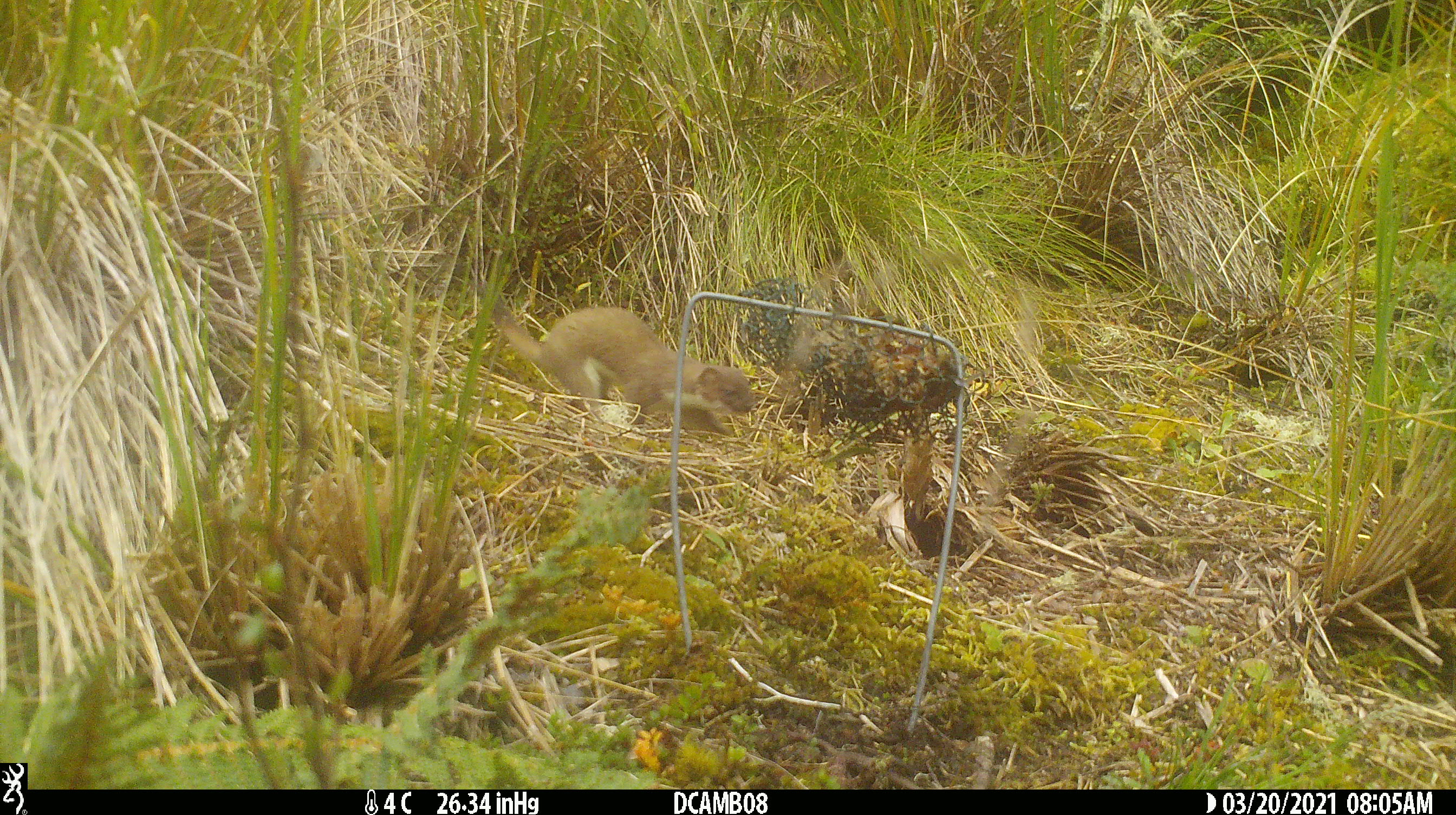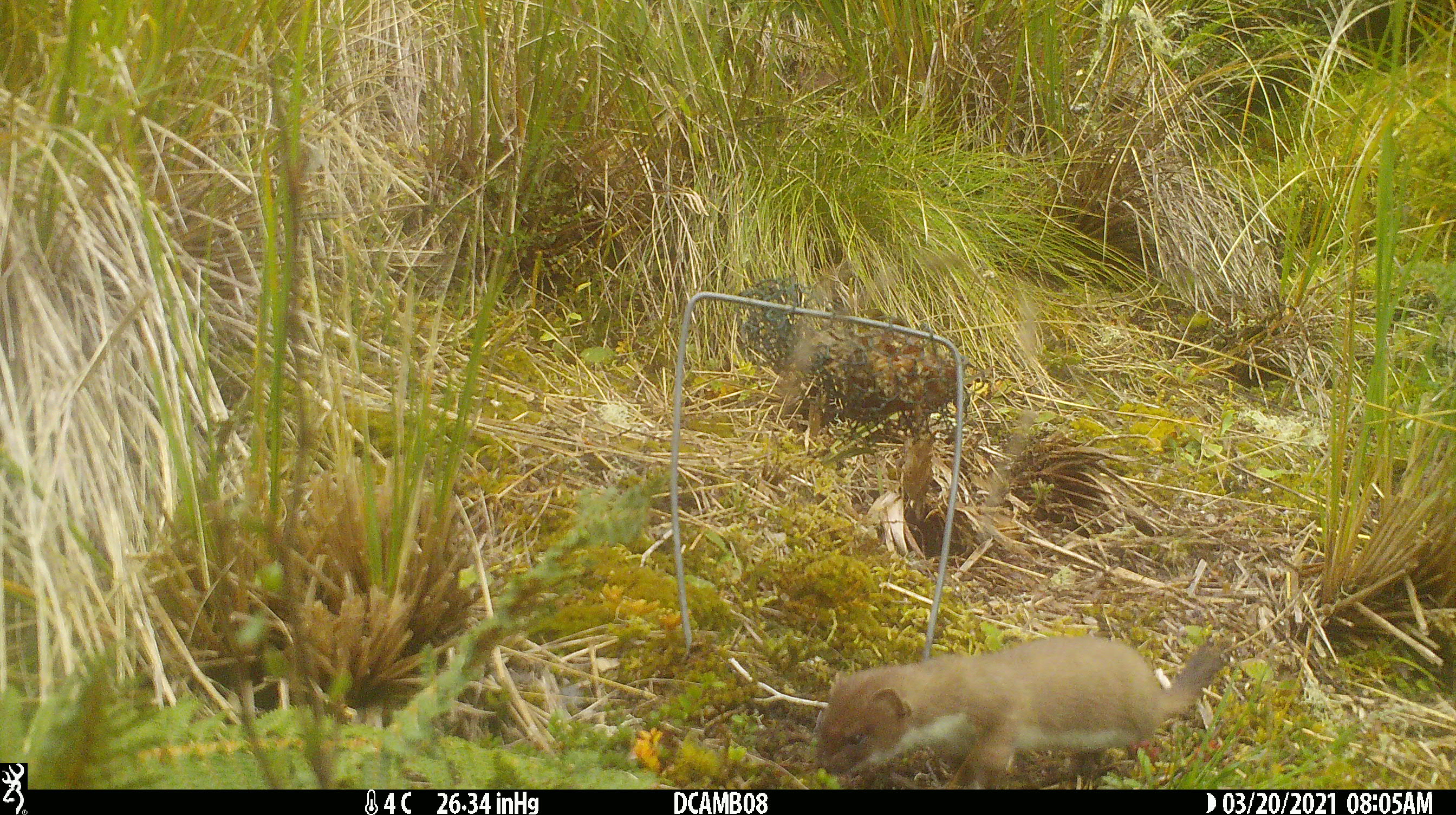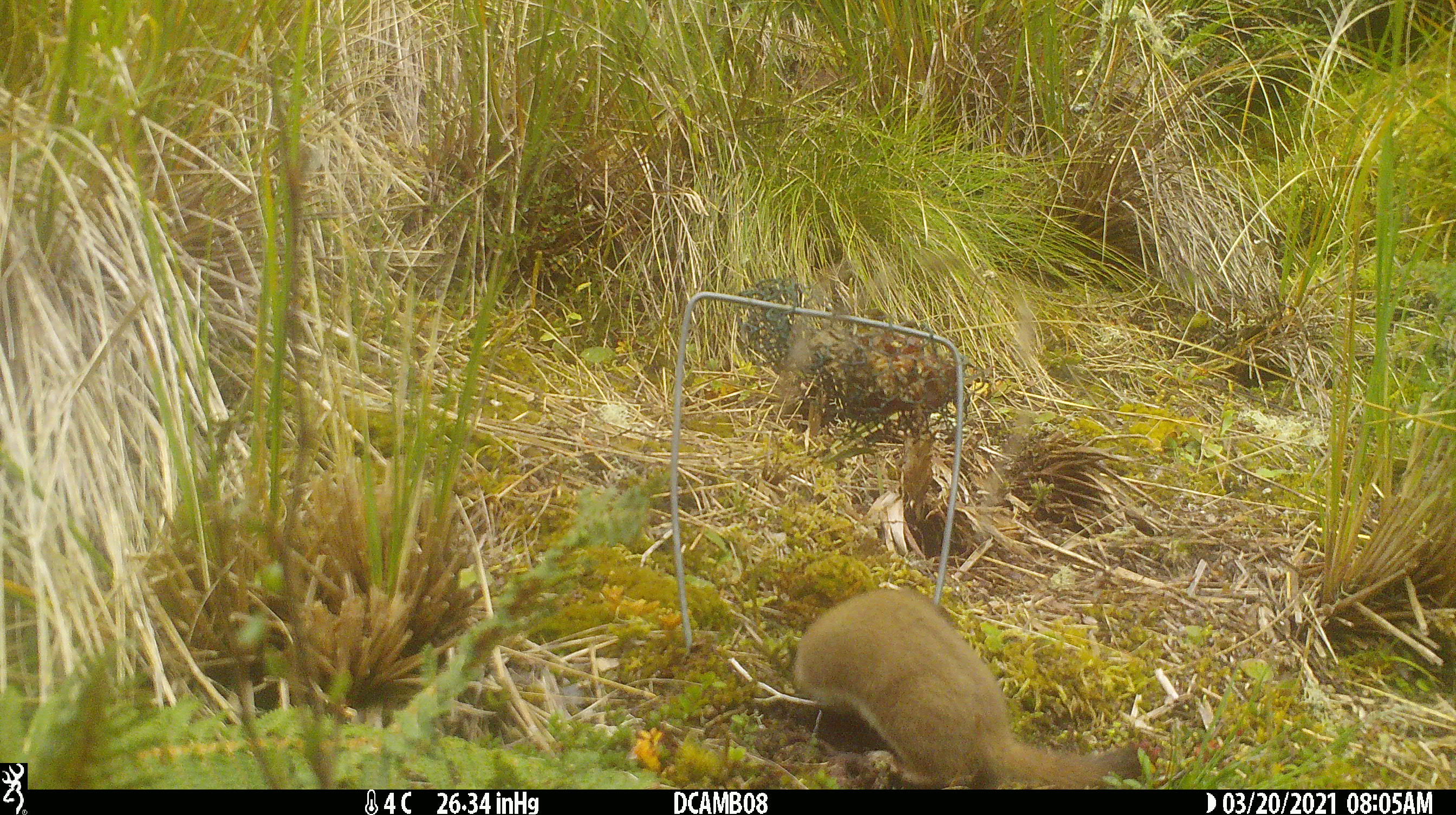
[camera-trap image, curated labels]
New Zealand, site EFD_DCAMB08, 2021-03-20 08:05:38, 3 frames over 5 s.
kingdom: Animalia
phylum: Chordata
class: Mammalia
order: Carnivora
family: Mustelidae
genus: Mustela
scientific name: Mustela erminea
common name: stoat